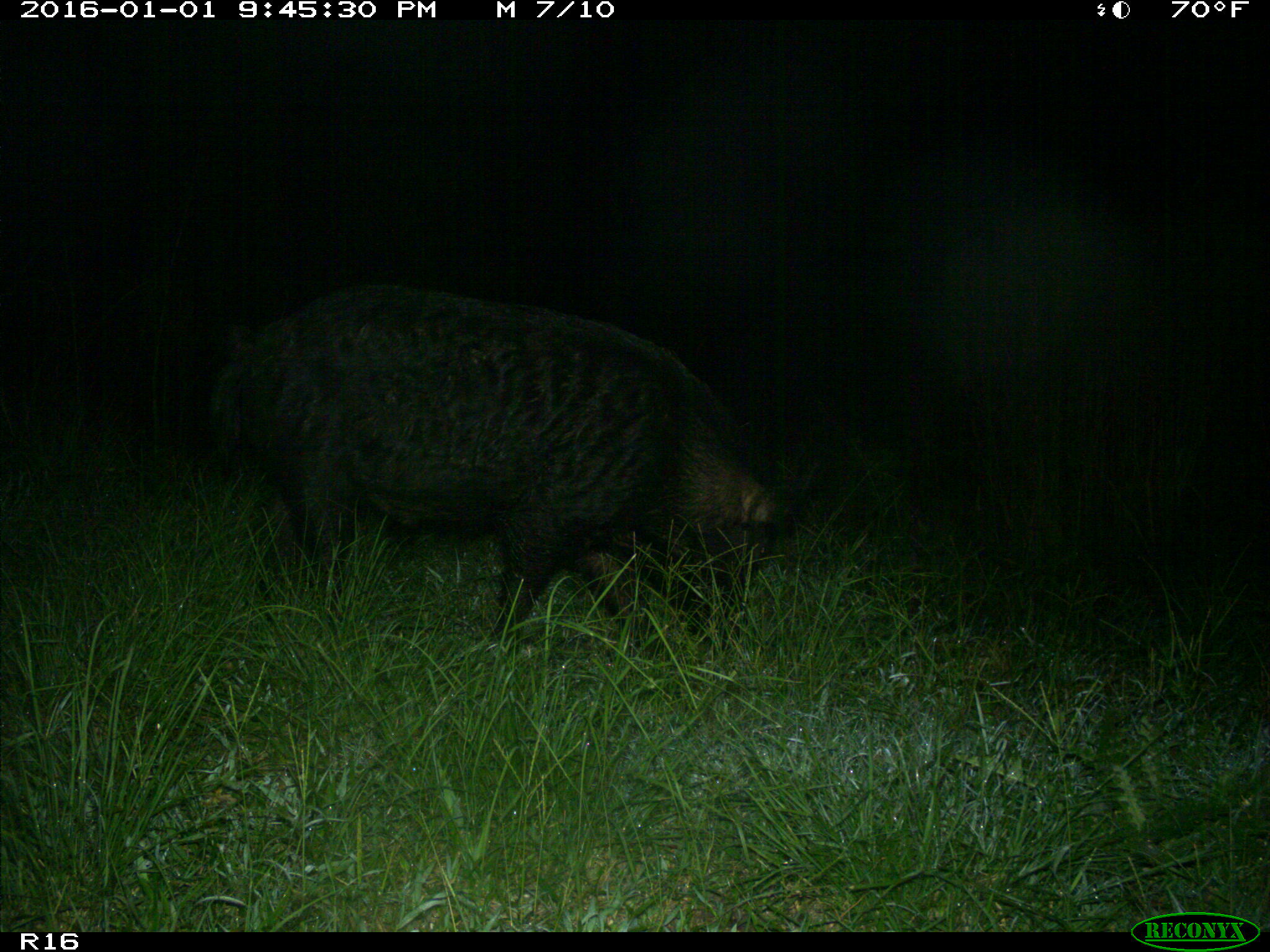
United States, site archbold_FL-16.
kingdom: Animalia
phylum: Chordata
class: Mammalia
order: Artiodactyla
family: Suidae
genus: Sus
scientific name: Sus scrofa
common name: wild boar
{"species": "Sus scrofa (wild boar)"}